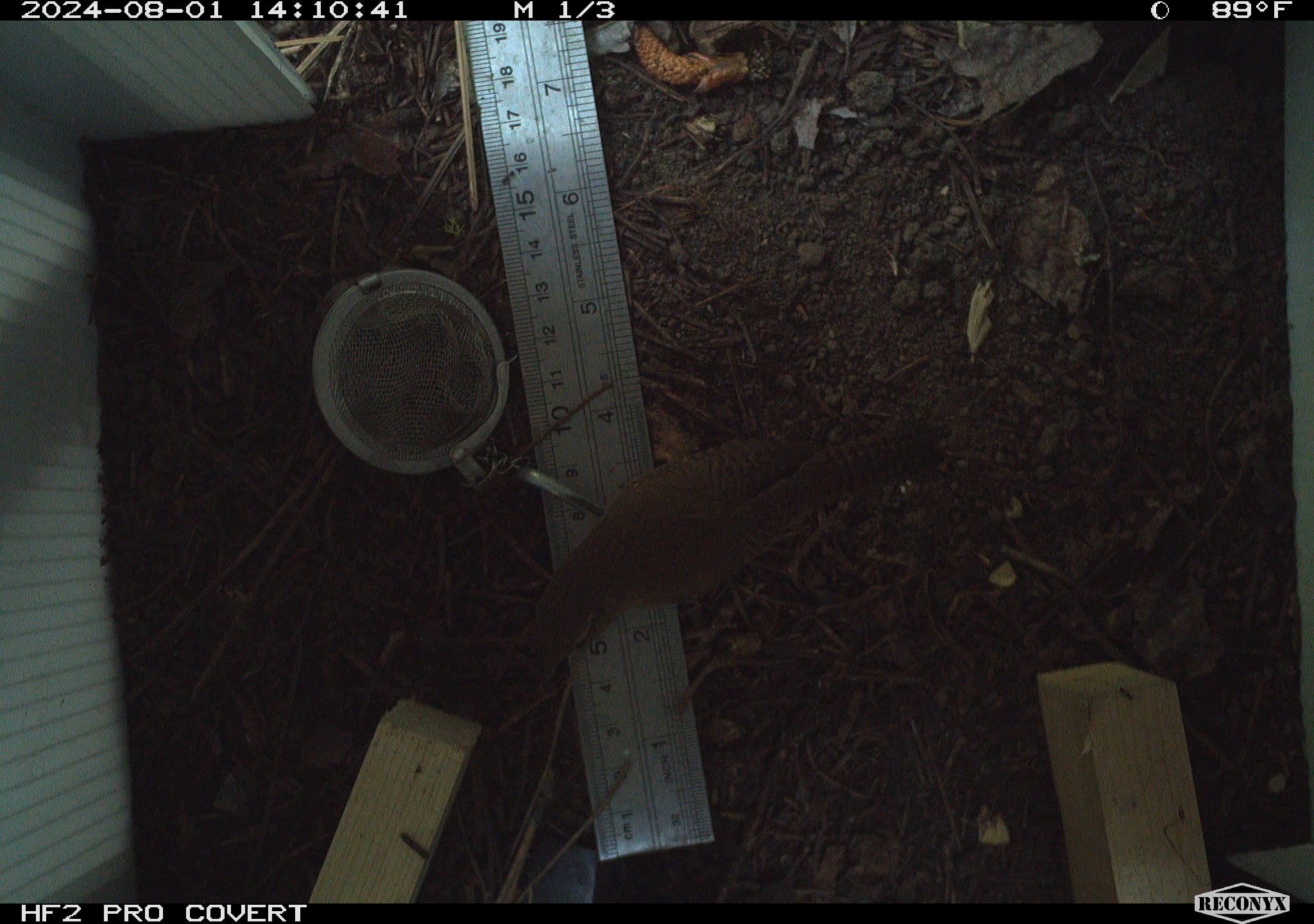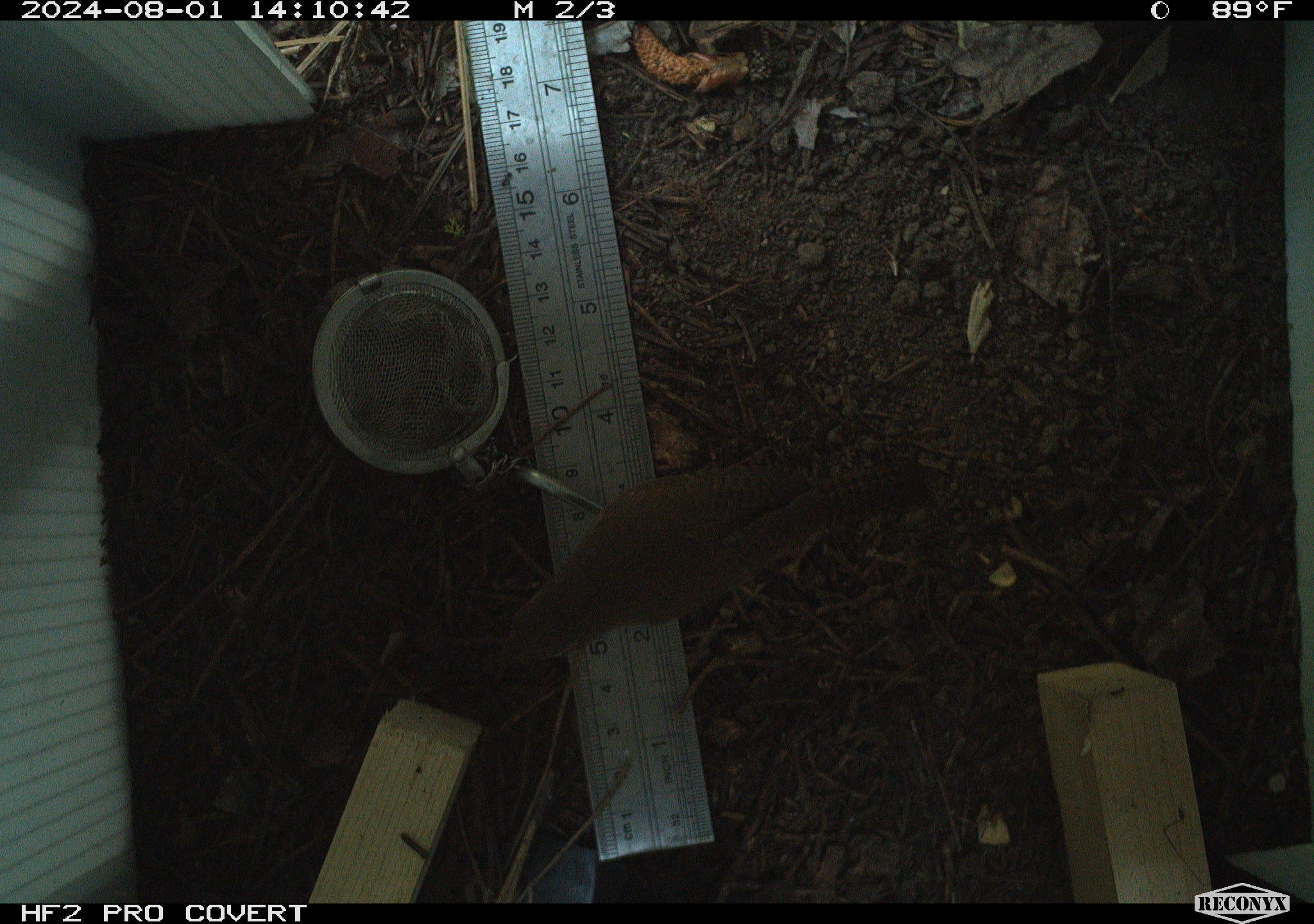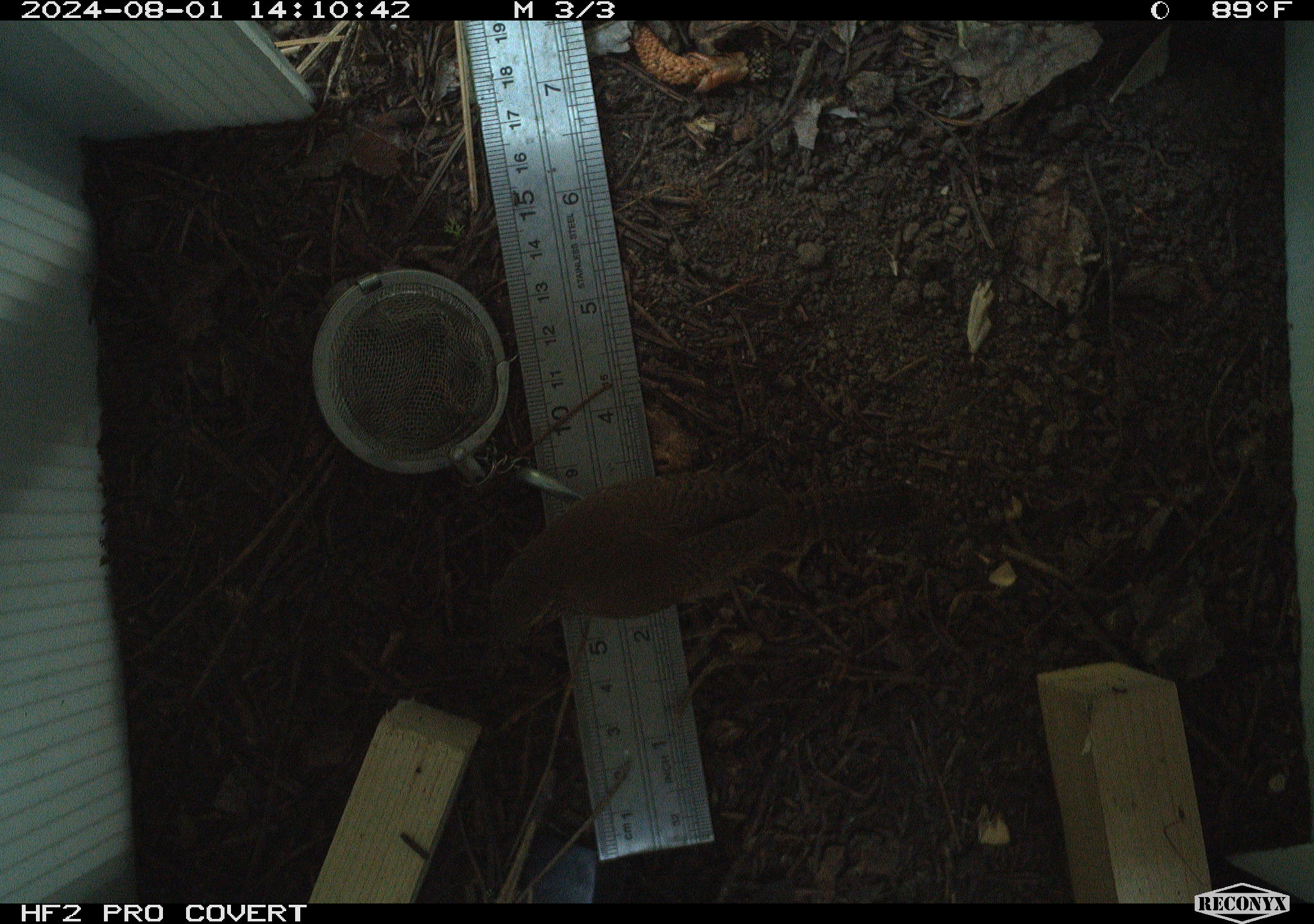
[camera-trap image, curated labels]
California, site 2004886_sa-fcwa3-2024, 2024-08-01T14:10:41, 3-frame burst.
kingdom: Animalia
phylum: Chordata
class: Aves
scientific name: Aves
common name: bird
Bird (Aves).